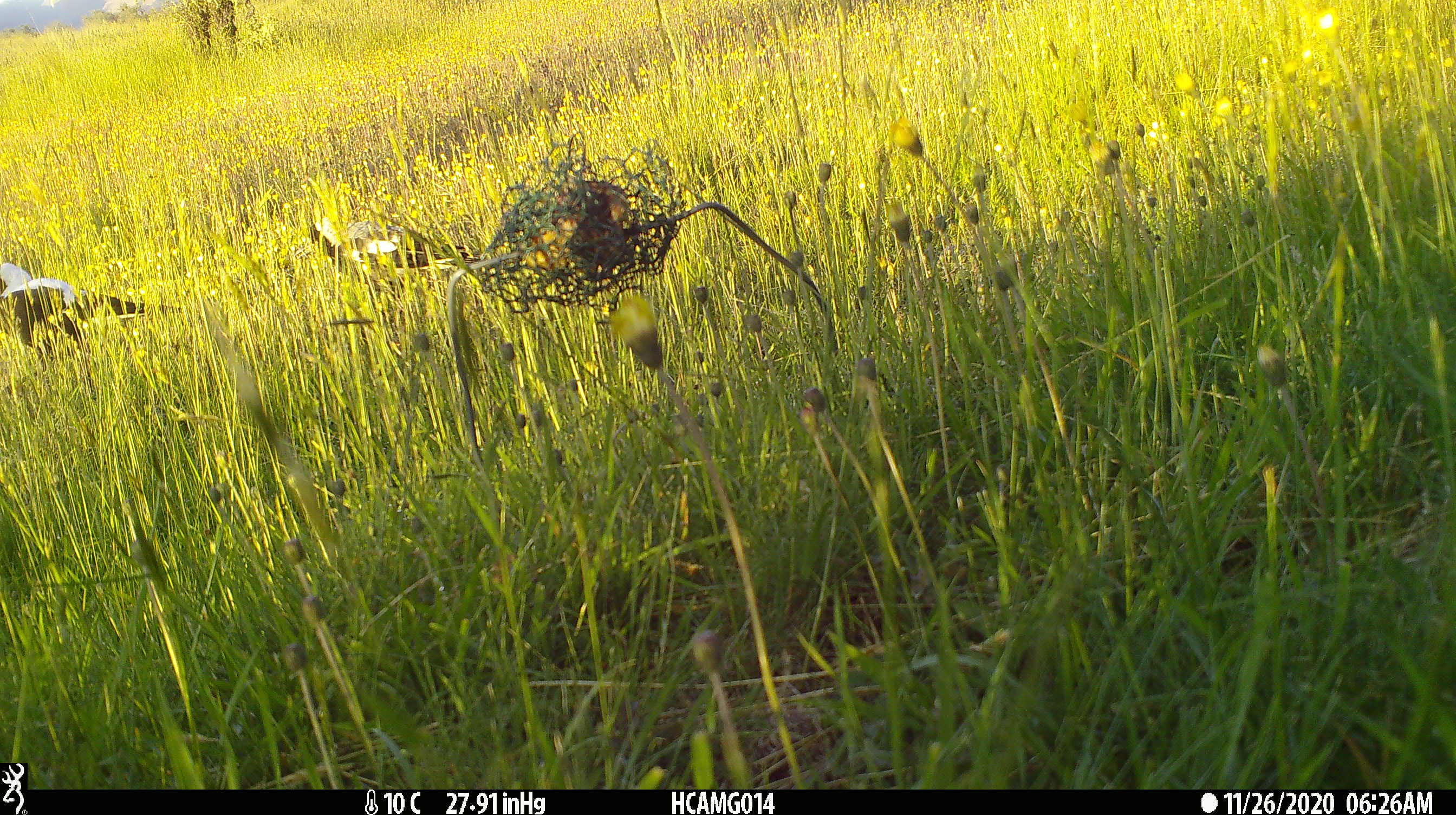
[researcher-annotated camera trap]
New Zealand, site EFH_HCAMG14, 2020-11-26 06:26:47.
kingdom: Animalia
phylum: Chordata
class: Aves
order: Passeriformes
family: Artamidae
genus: Gymnorhina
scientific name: Gymnorhina tibicen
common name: australian magpie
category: magpie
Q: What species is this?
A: Magpie (australian magpie) (Gymnorhina tibicen).